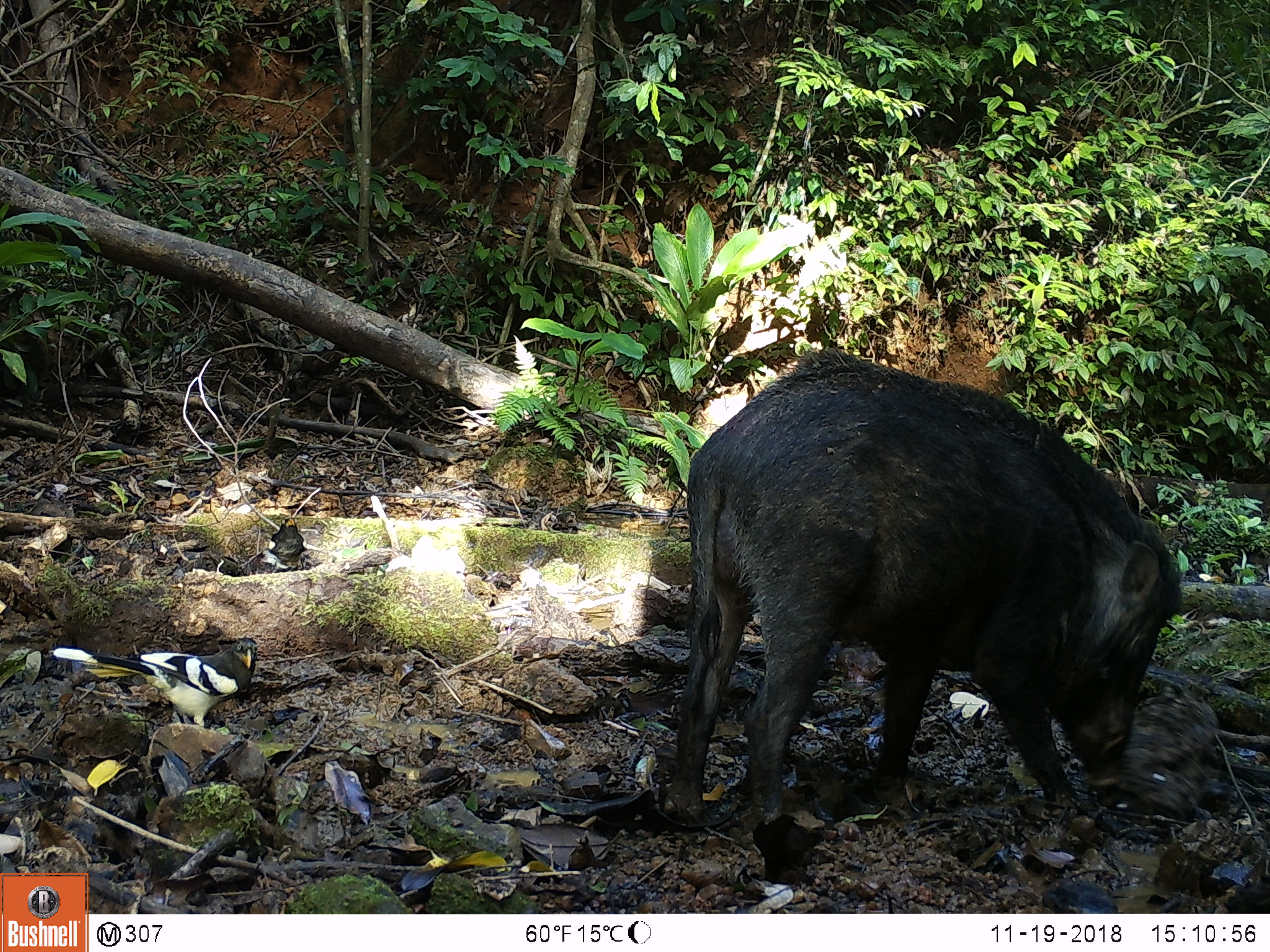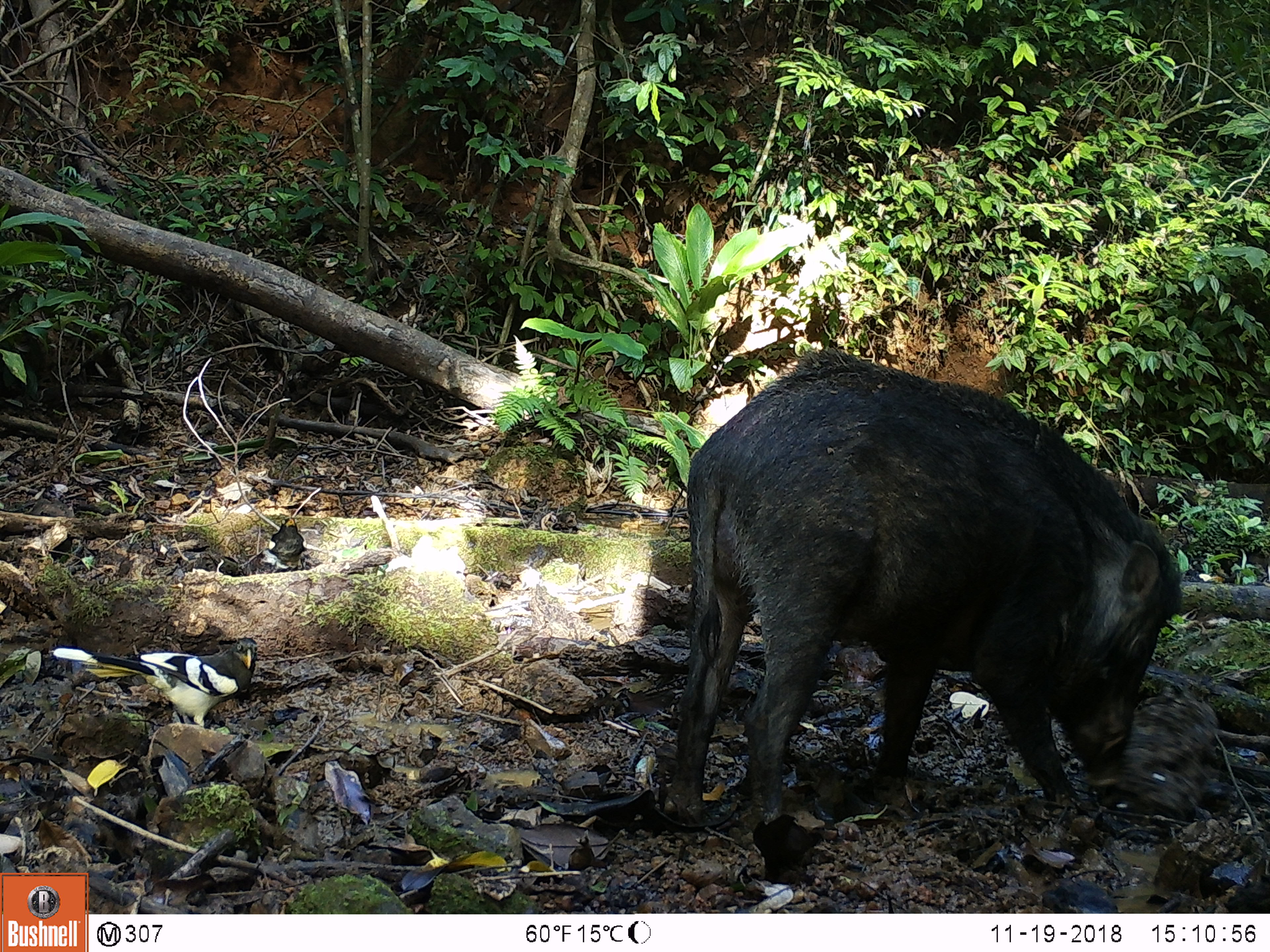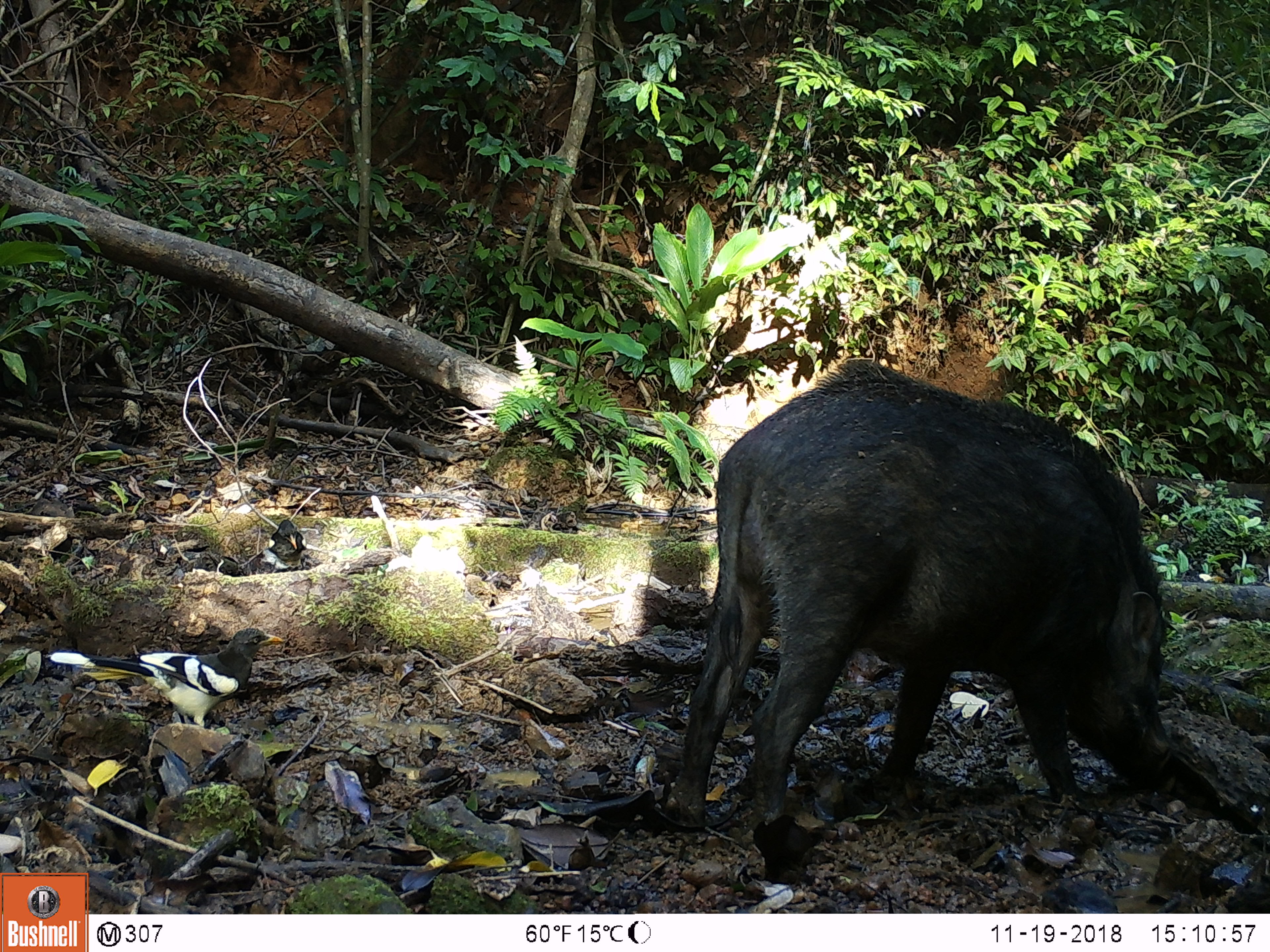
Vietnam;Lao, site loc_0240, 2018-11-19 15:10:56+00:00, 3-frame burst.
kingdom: Animalia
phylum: Chordata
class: Aves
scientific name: Aves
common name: bird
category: unidentified bird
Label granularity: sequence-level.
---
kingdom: Animalia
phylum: Chordata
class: Mammalia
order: Artiodactyla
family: Suidae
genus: Sus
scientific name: Sus scrofa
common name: eurasian wild pig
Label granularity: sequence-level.